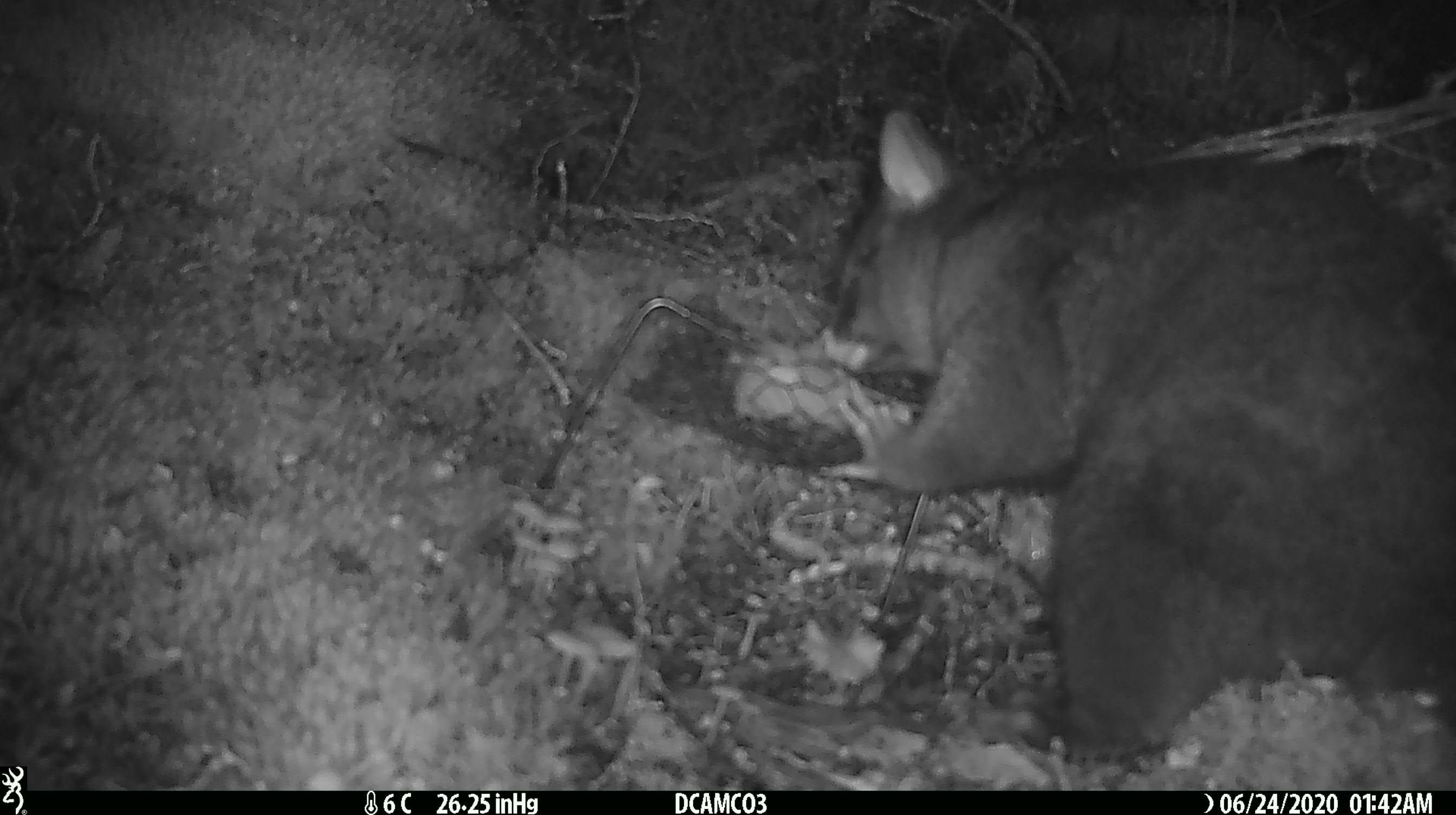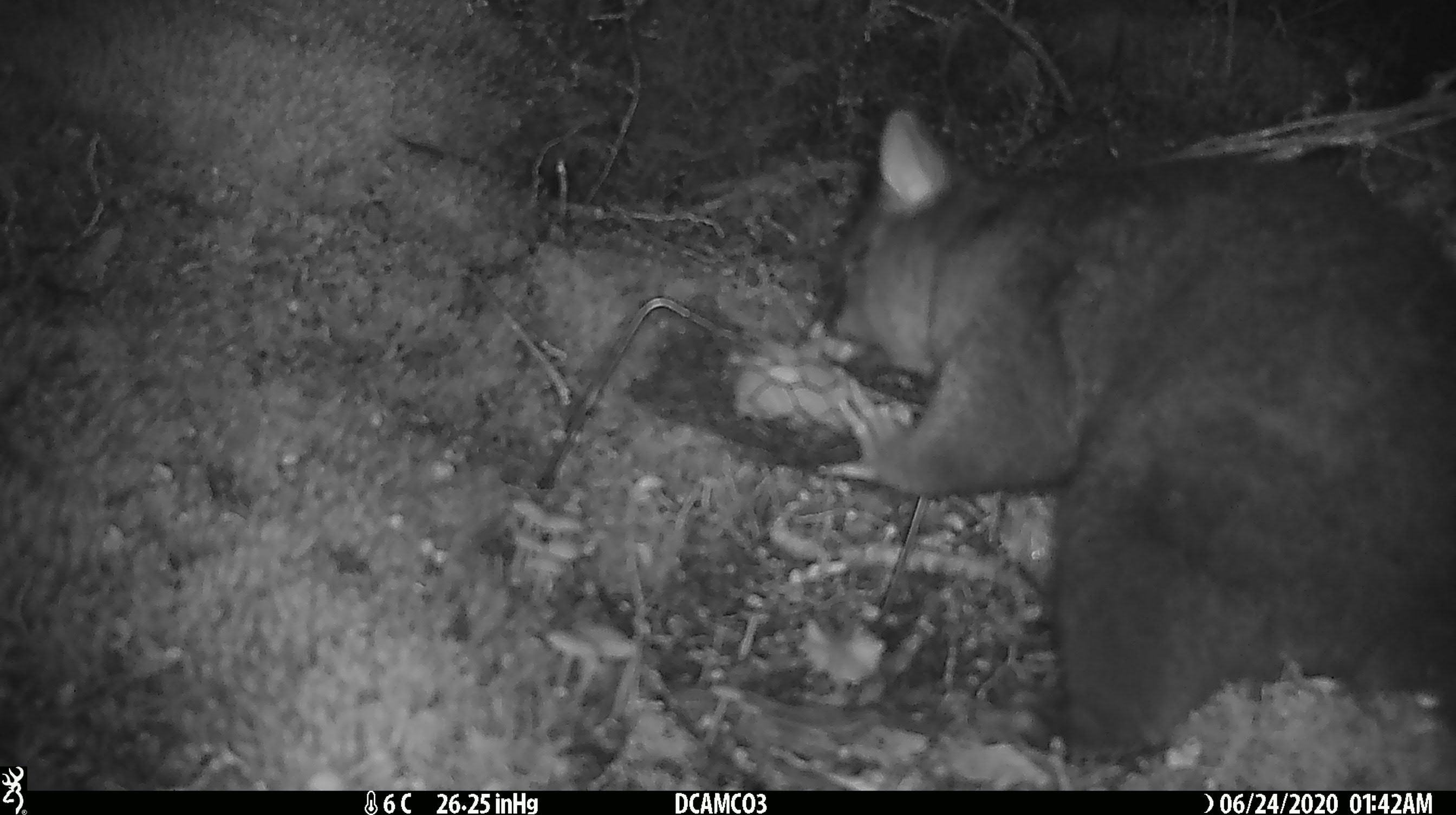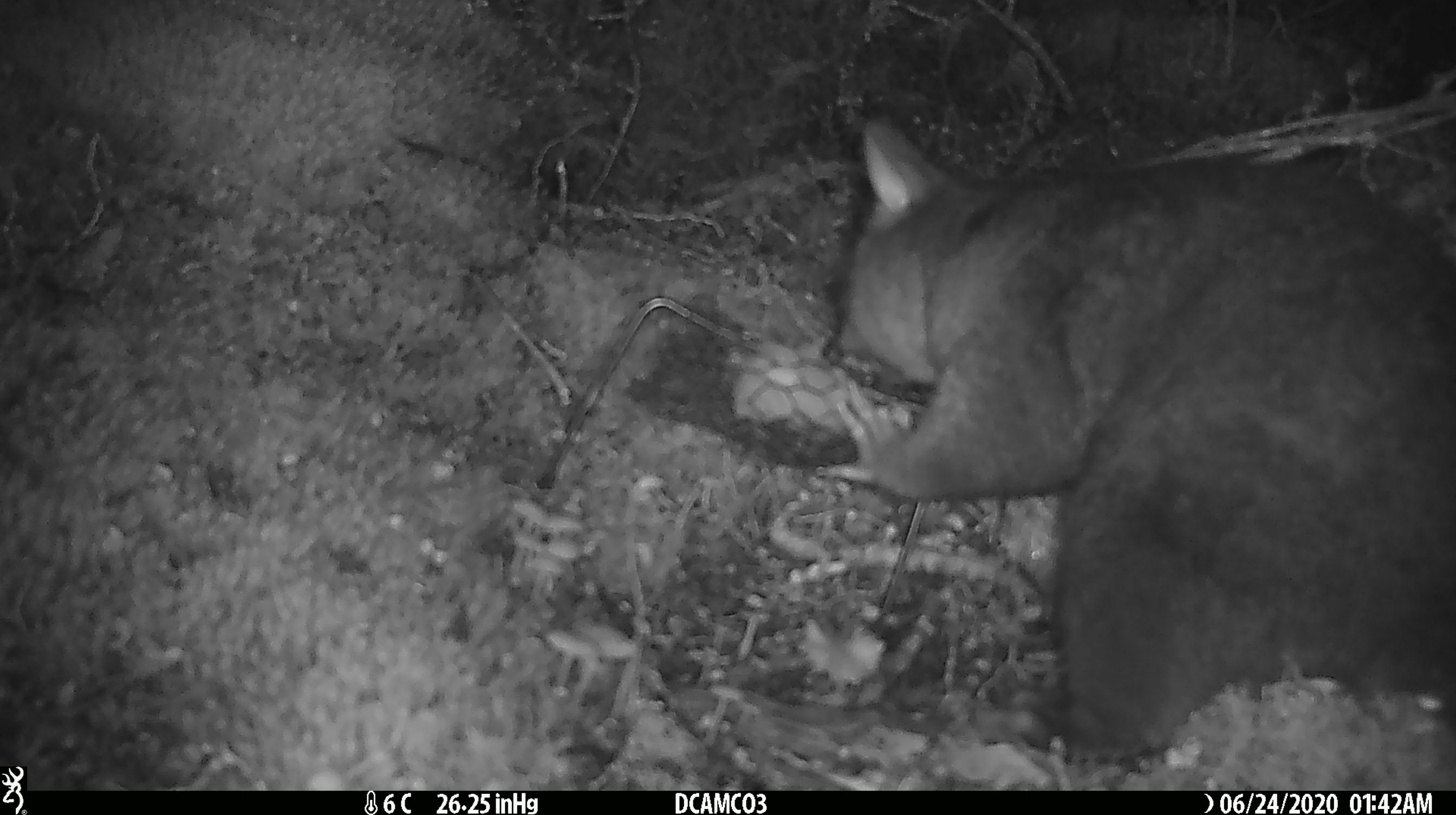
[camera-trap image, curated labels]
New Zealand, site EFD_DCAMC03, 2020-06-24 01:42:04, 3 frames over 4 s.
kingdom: Animalia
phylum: Chordata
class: Mammalia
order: Diprotodontia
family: Phalangeridae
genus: Trichosurus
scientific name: Trichosurus vulpecula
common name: common brushtail possum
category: possum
Possum (common brushtail possum) (Trichosurus vulpecula).